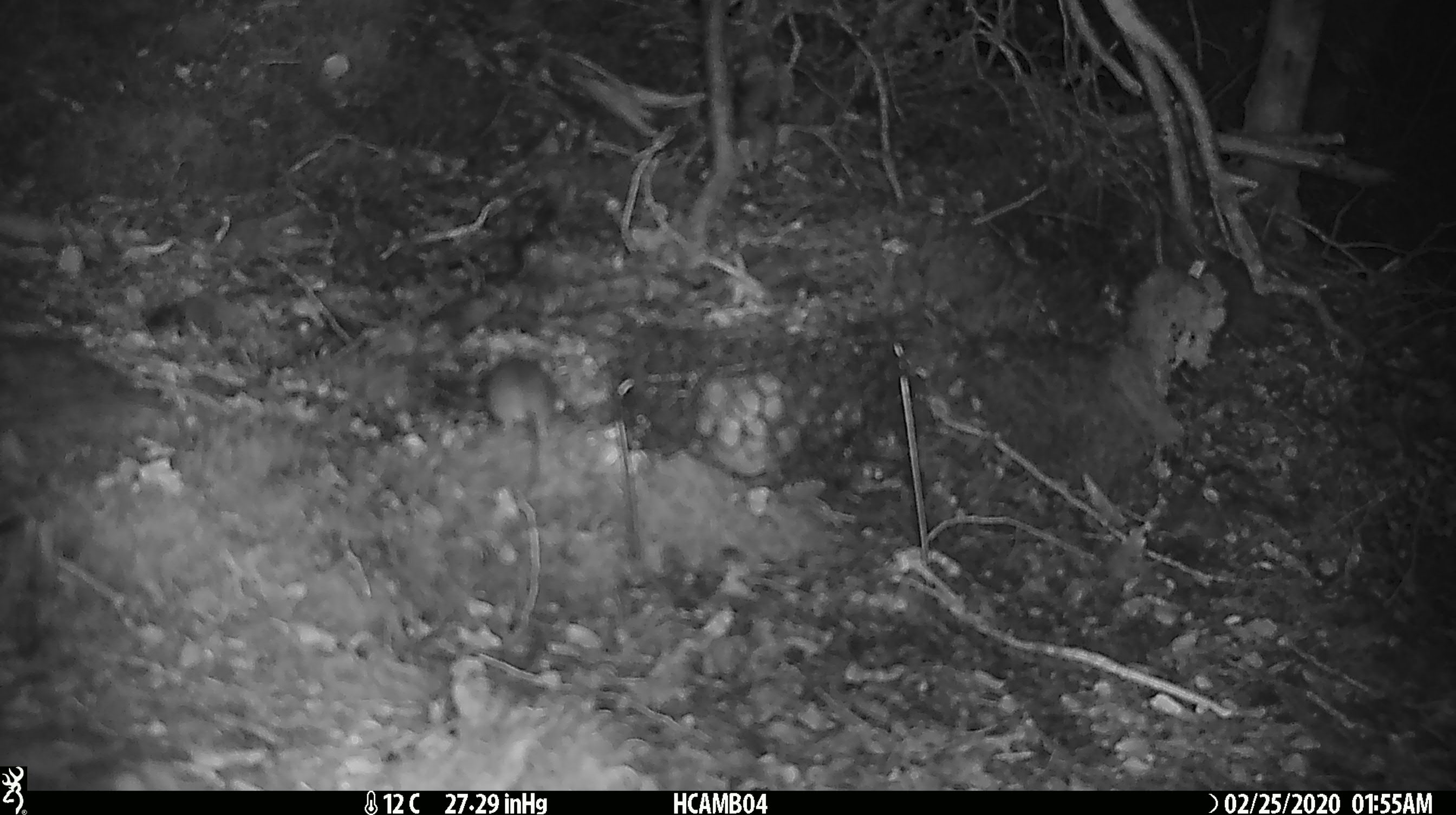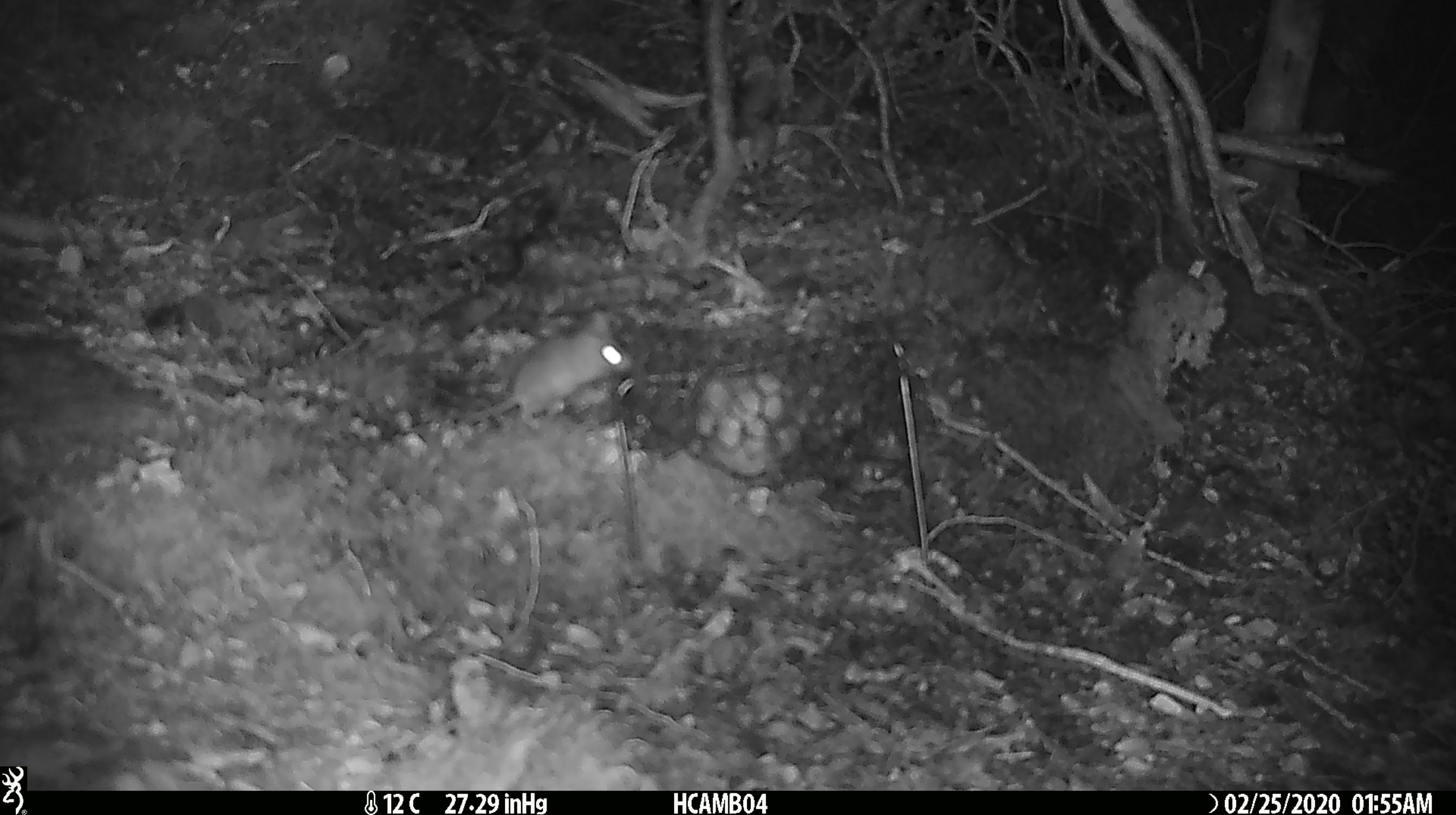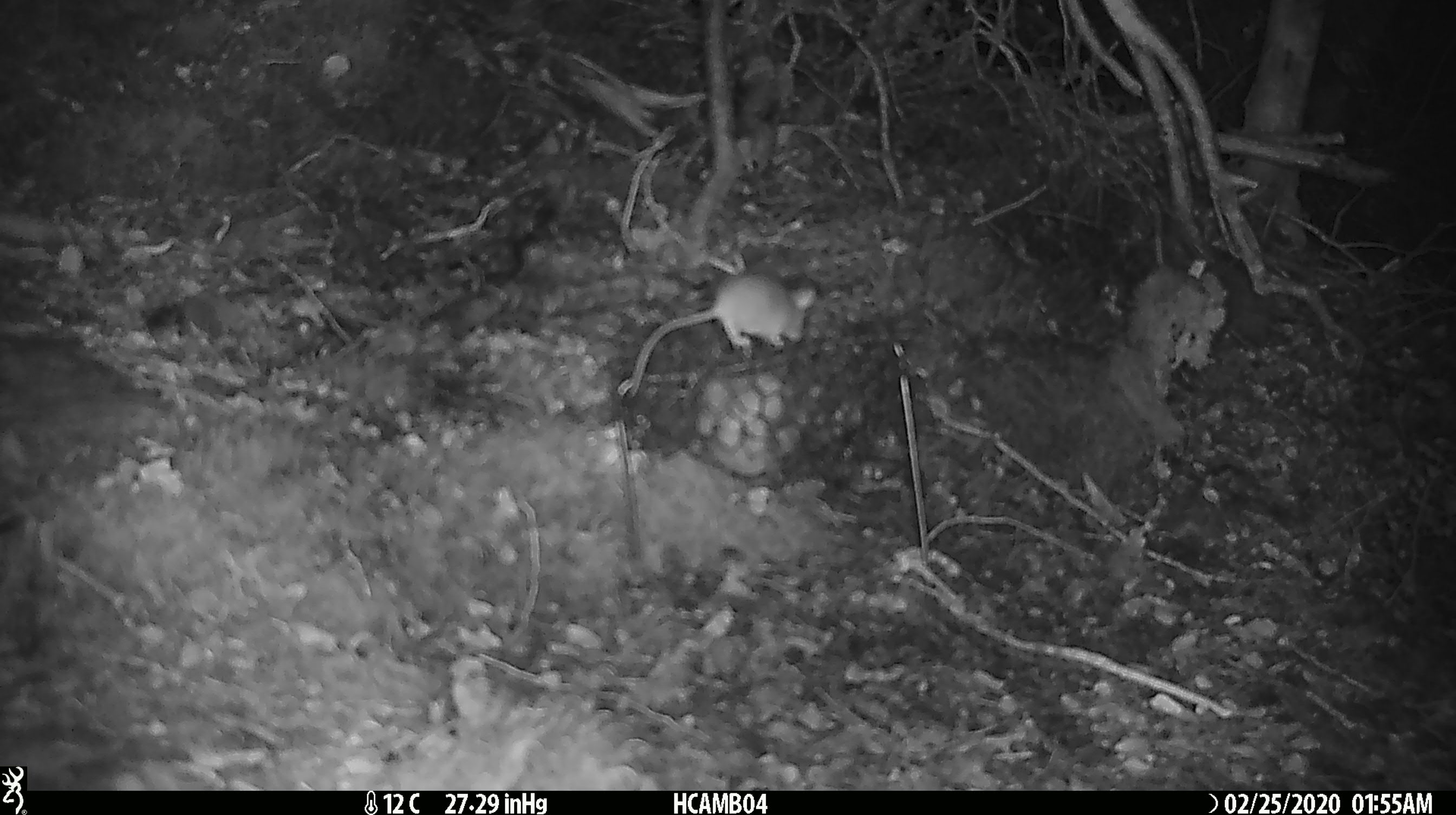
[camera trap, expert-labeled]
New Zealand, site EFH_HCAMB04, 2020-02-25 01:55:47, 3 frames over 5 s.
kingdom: Animalia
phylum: Chordata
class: Mammalia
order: Rodentia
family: Muridae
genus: Mus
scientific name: Mus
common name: mouse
Mouse (Mus).